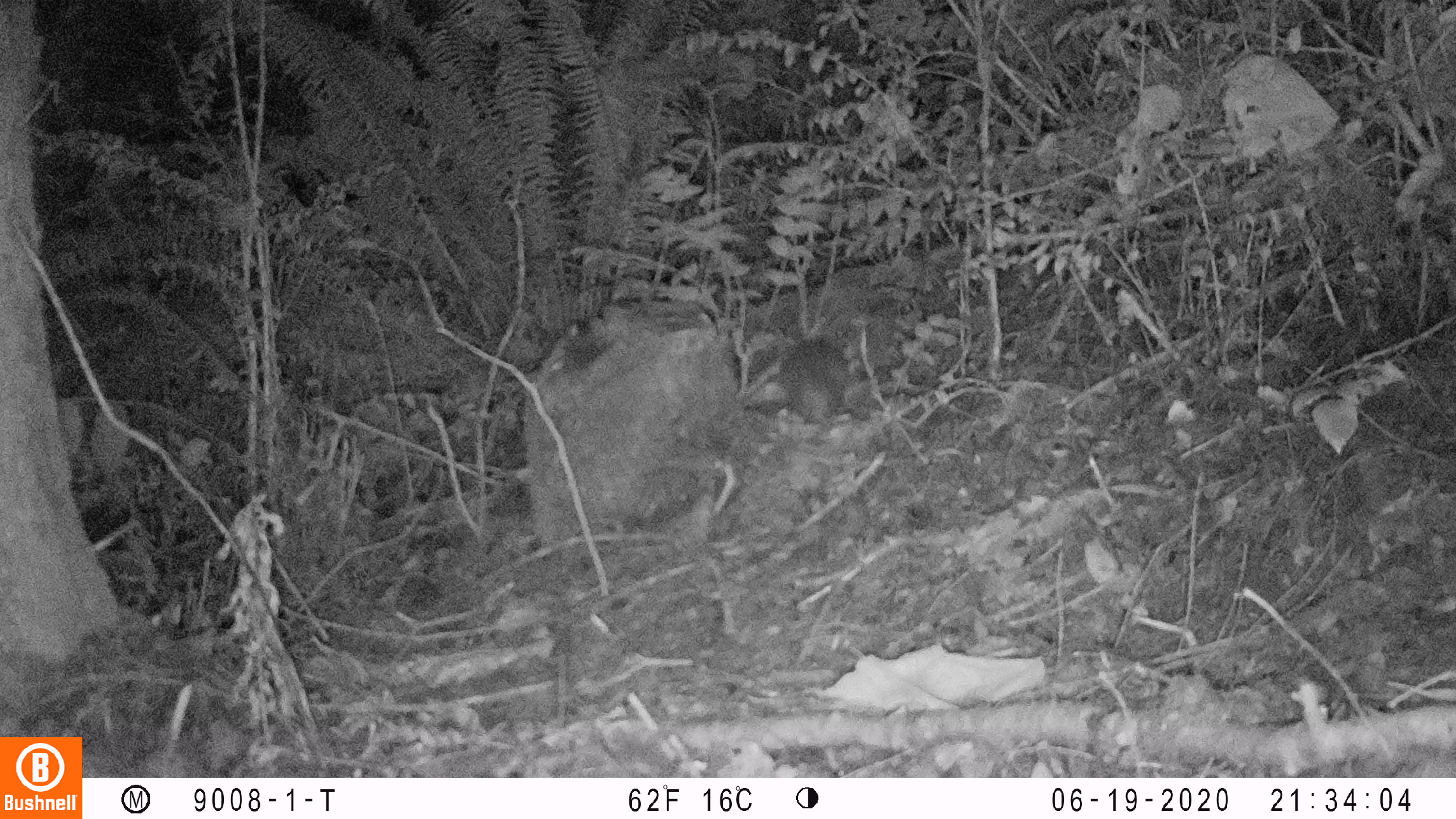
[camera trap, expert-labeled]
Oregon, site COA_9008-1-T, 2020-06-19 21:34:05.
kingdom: Animalia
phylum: Chordata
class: Mammalia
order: Lagomorpha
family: Leporidae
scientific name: Leporidae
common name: hares and rabbits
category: leporidae family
Leporidae family (hares and rabbits) (Leporidae).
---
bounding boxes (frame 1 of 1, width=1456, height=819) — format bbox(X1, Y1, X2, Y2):
leporidae family: bbox(776, 308, 848, 424)